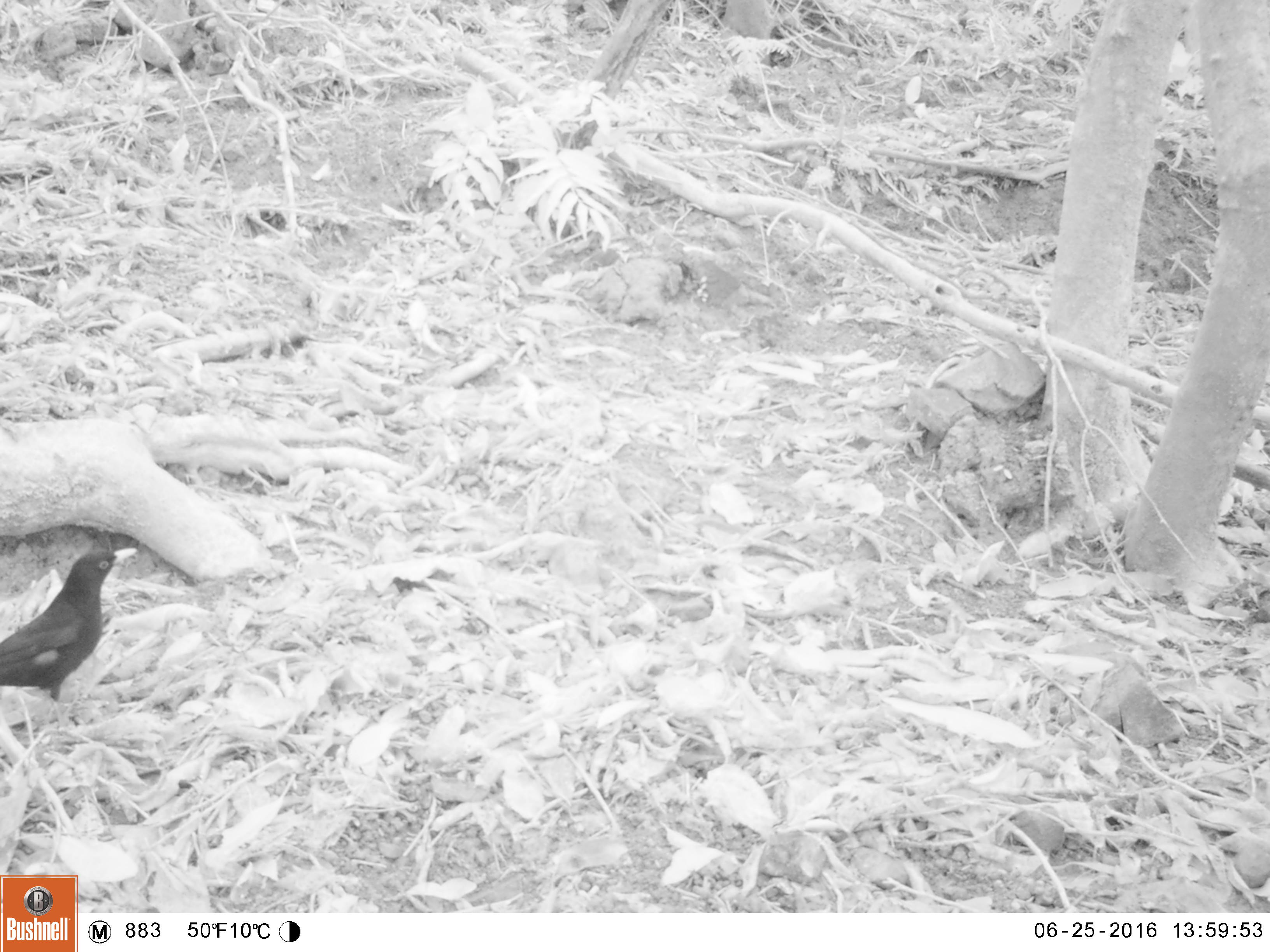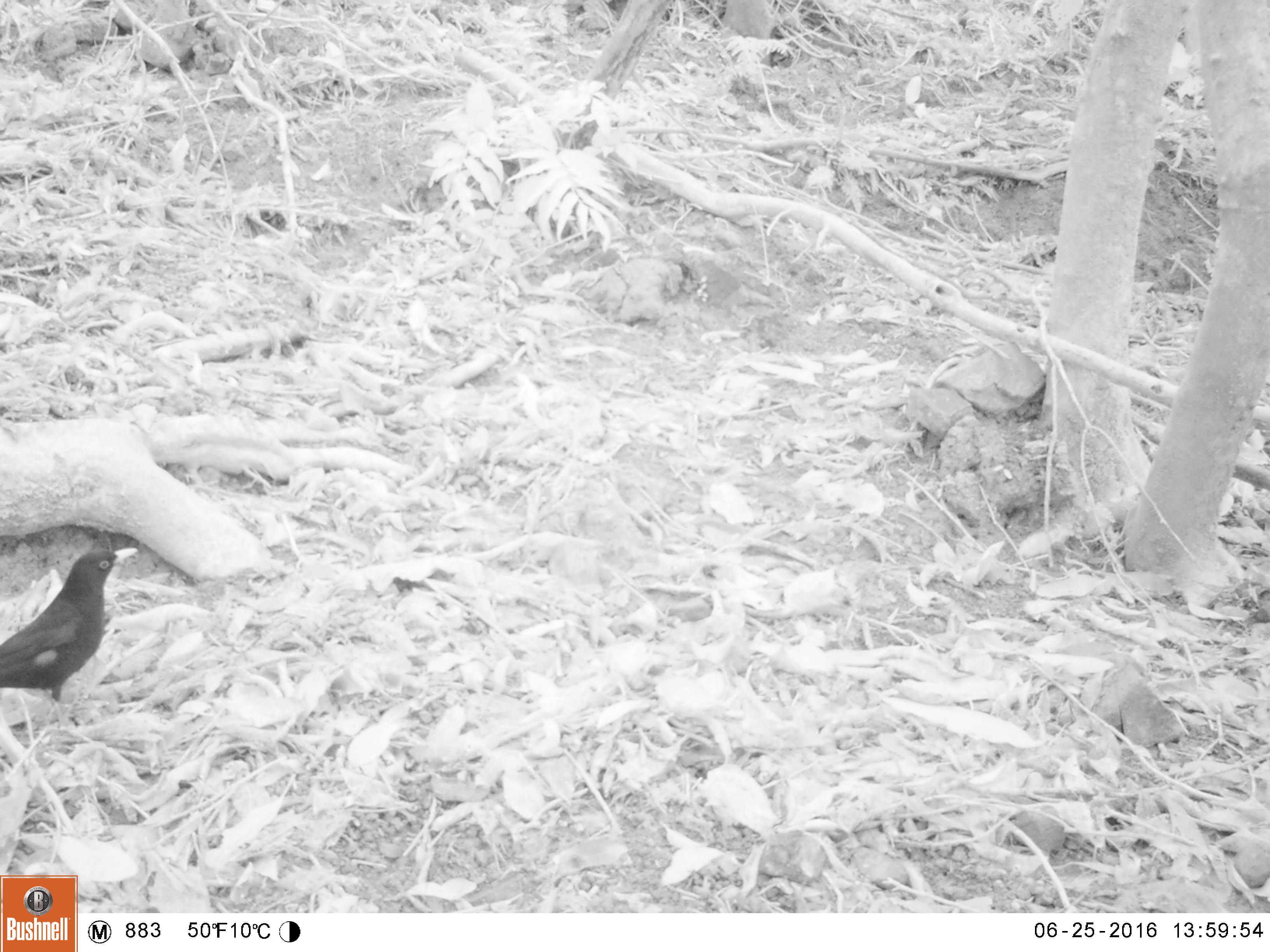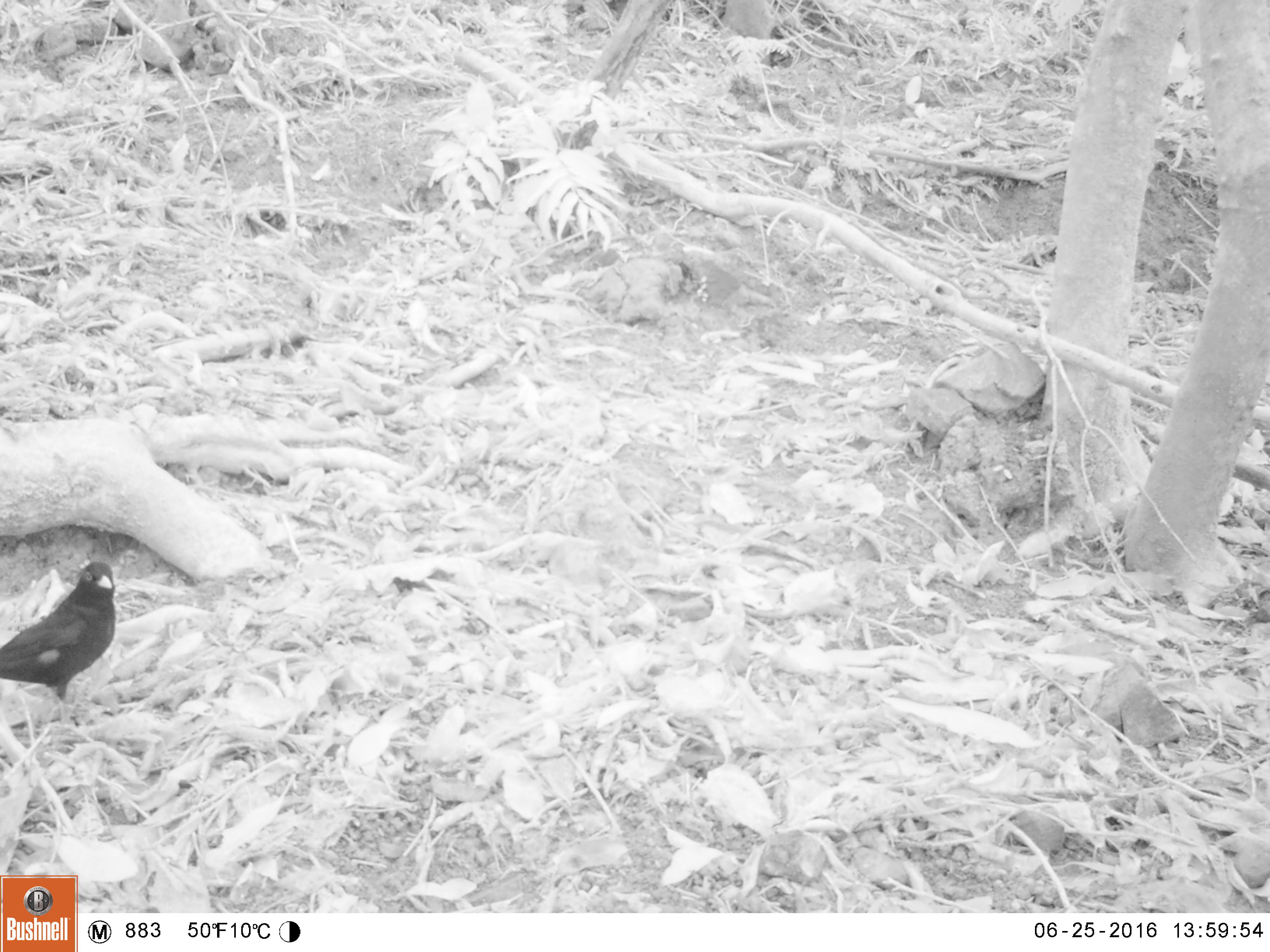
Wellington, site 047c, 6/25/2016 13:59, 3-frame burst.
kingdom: Animalia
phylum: Chordata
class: Aves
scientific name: Aves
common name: bird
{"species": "bird (Aves)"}